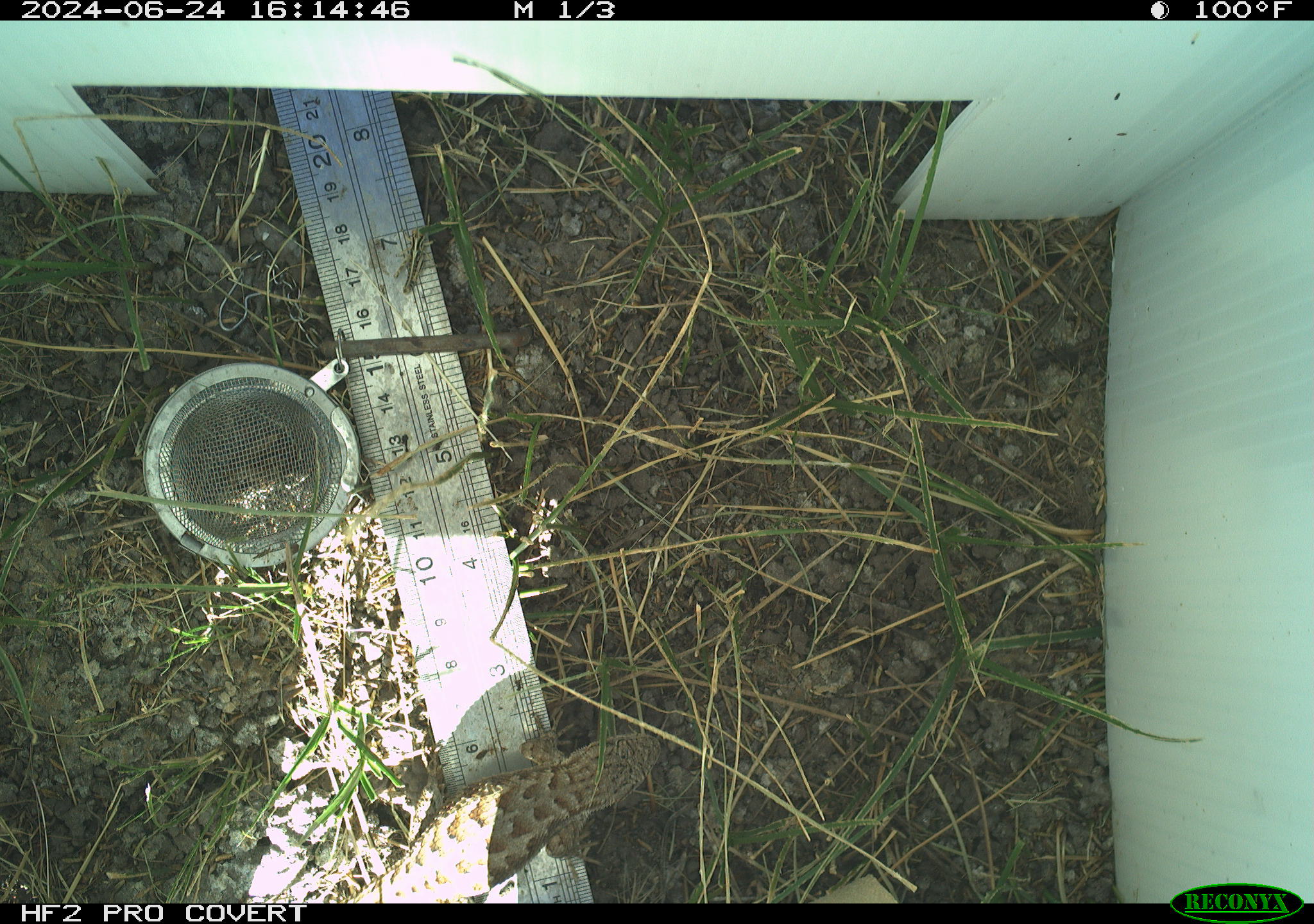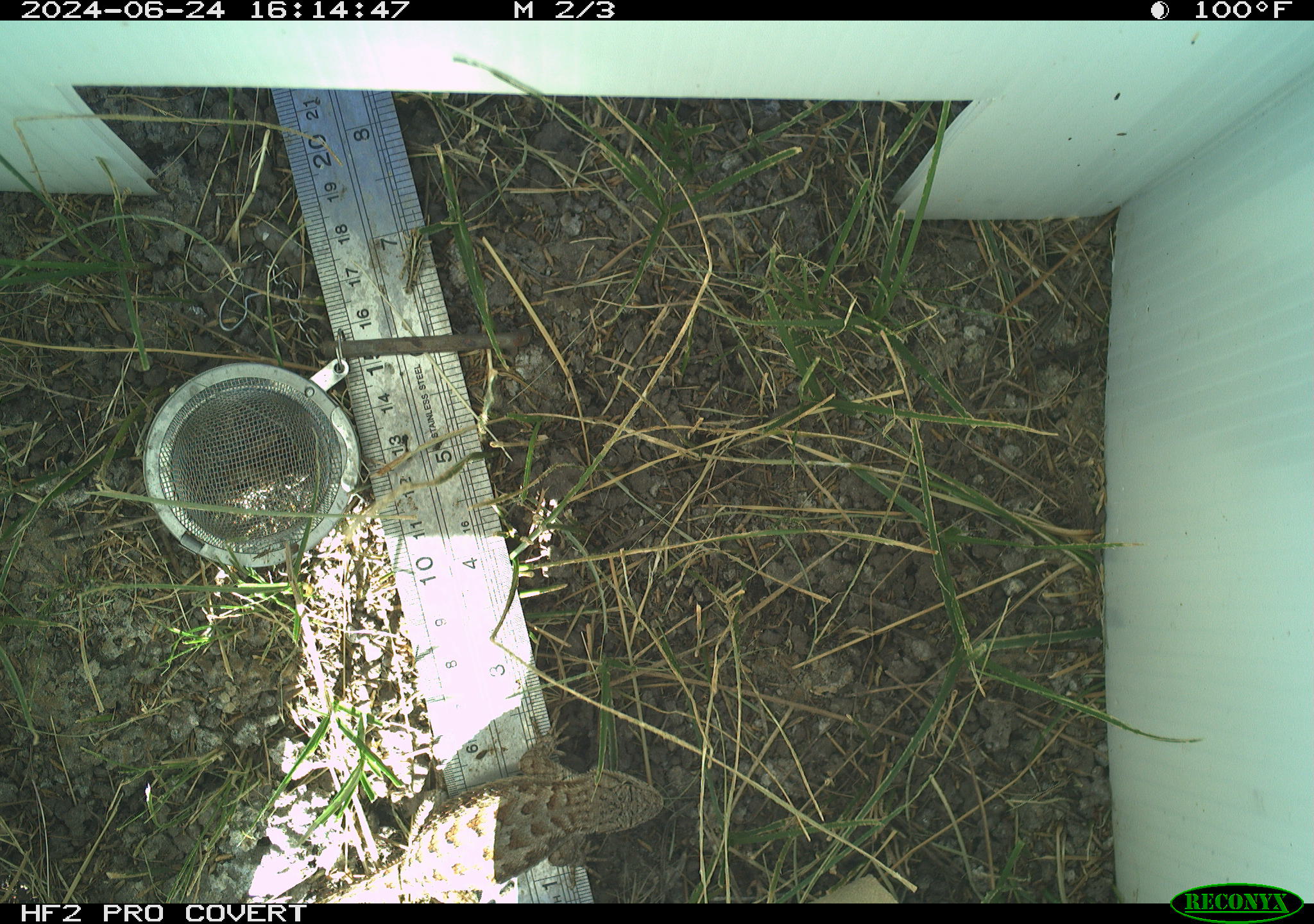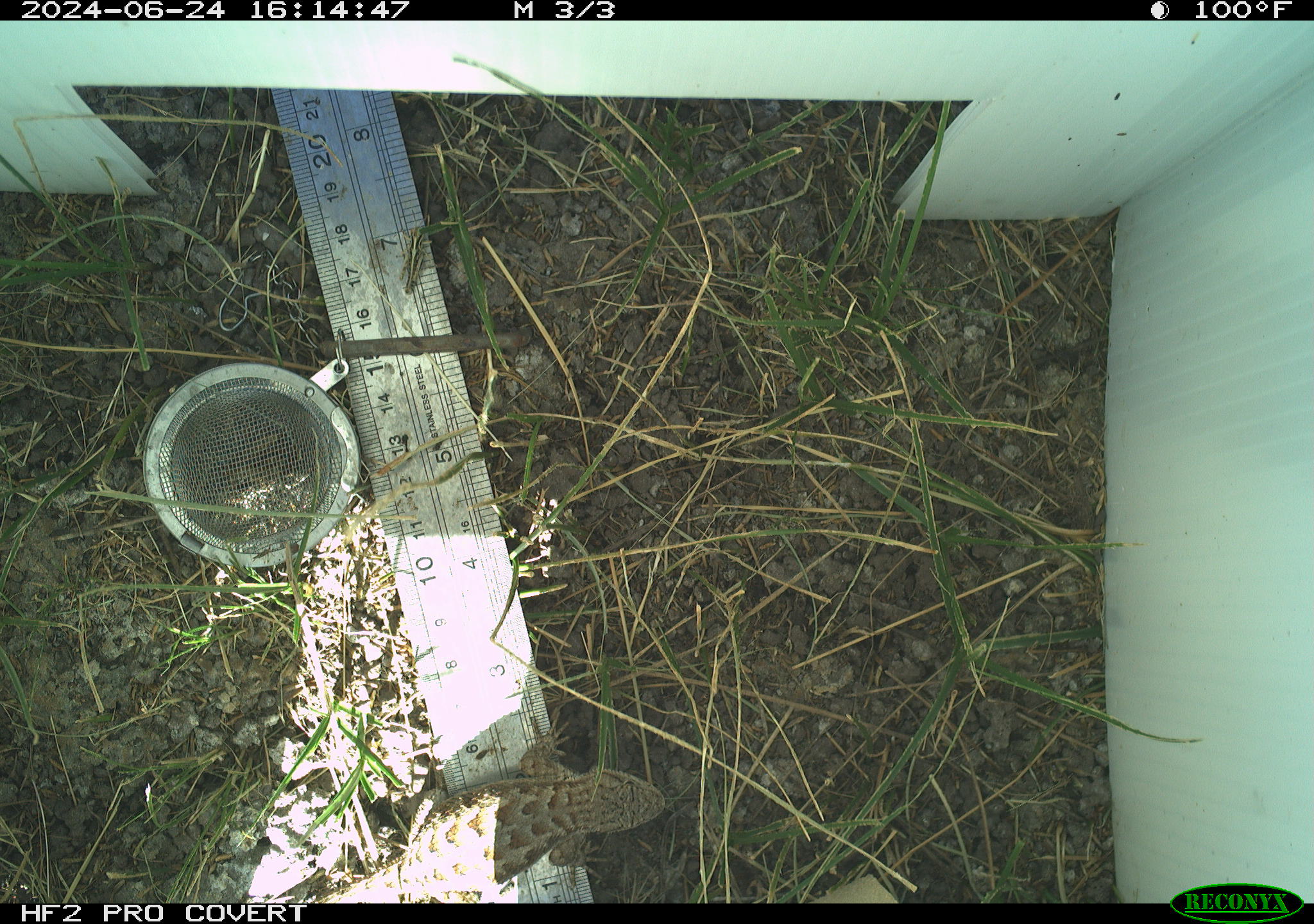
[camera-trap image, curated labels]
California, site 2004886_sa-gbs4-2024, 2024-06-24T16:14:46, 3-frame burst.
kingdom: Animalia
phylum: Chordata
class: Reptilia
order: Squamata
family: Phrynosomatidae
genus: Sceloporus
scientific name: Sceloporus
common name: spiny lizards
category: sceloporus species